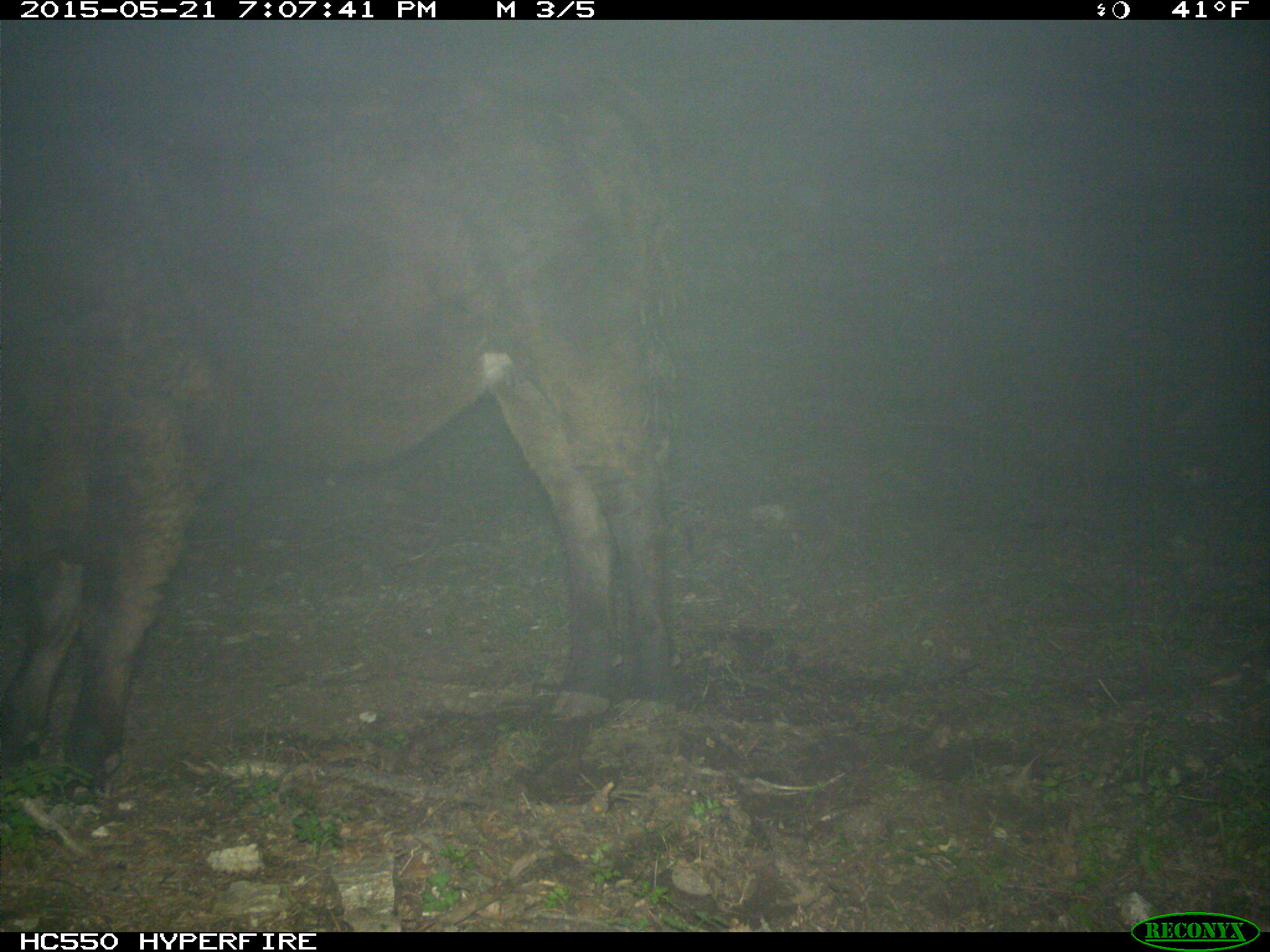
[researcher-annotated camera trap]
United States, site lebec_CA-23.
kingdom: Animalia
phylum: Chordata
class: Mammalia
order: Artiodactyla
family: Bovidae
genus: Bos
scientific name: Bos taurus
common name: domestic cow